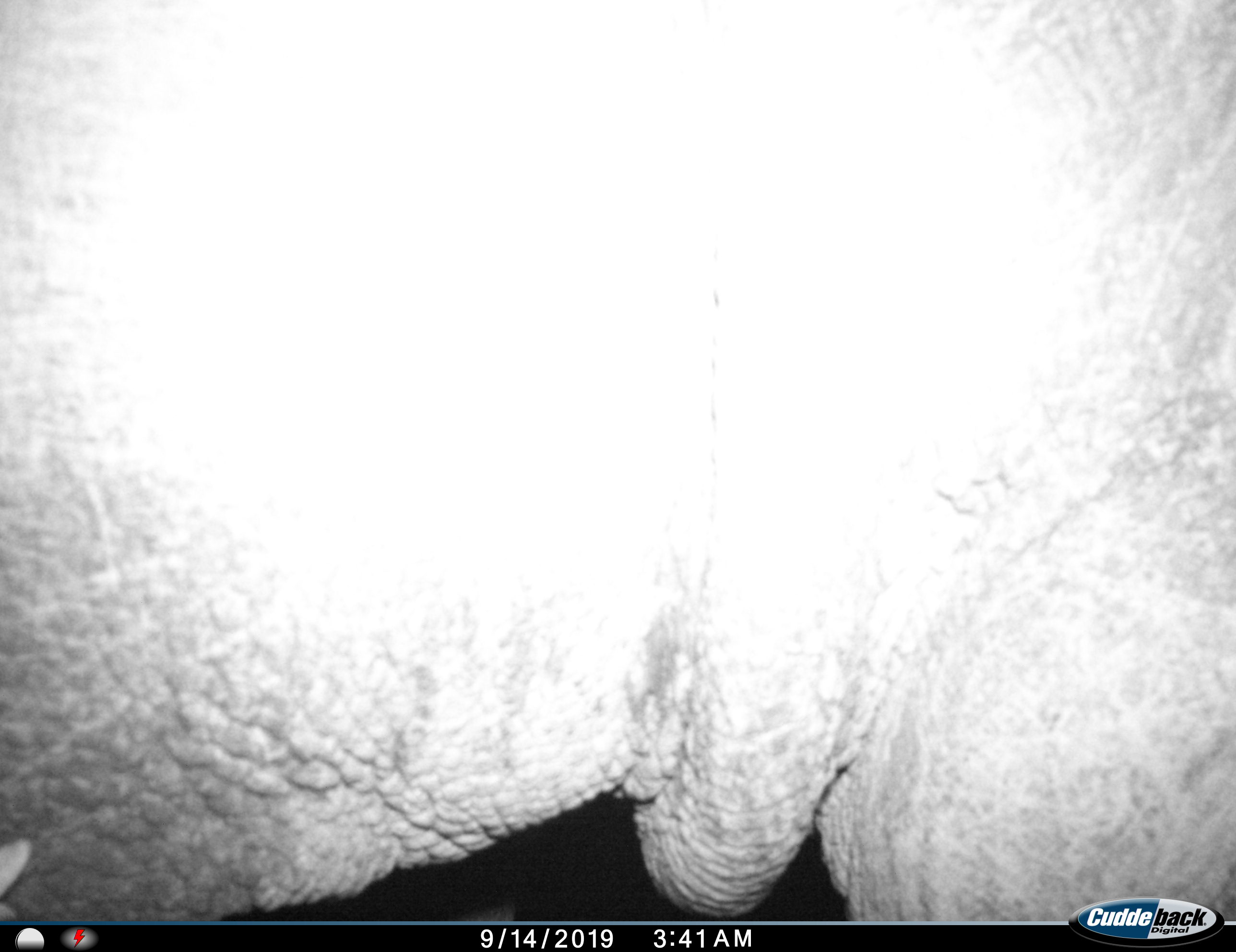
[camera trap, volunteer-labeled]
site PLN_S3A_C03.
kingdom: Animalia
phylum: Chordata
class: Mammalia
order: Proboscidea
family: Elephantidae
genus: Loxodonta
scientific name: Loxodonta africana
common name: african bush elephant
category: elephant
Elephant (african bush elephant) (Loxodonta africana), count 1. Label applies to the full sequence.